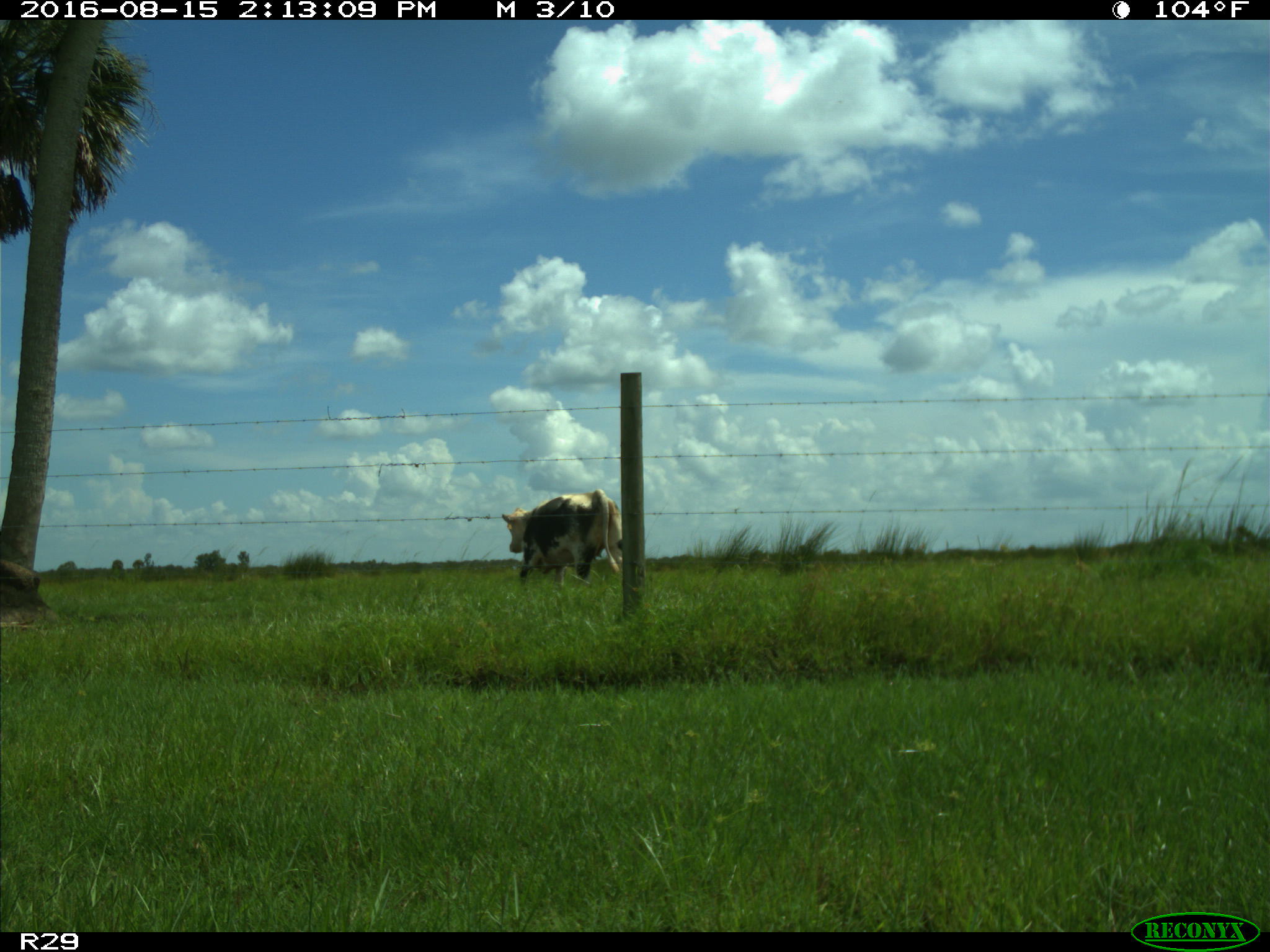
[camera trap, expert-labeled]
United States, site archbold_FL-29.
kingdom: Animalia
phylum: Chordata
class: Mammalia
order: Artiodactyla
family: Bovidae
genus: Bos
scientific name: Bos taurus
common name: domestic cow